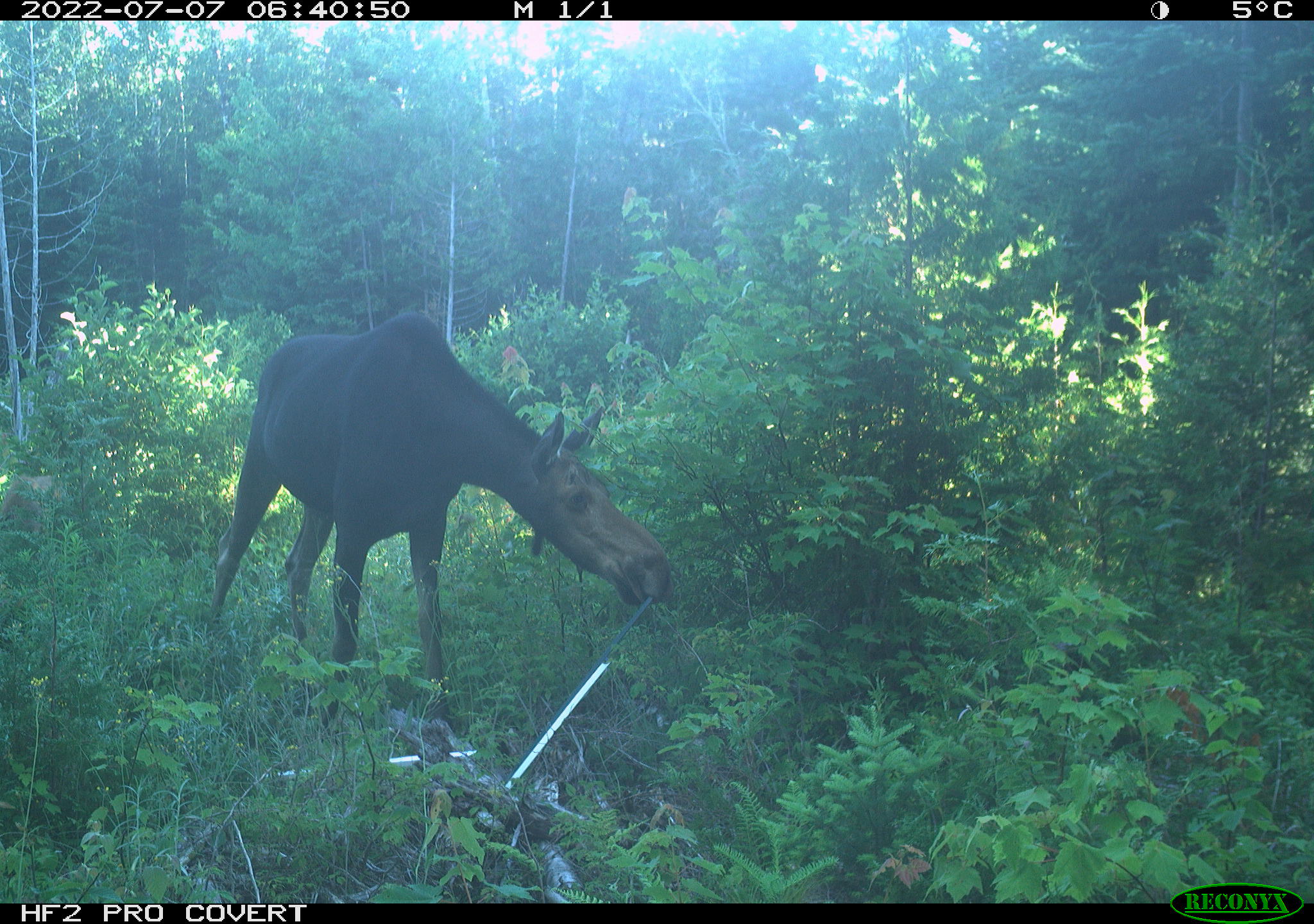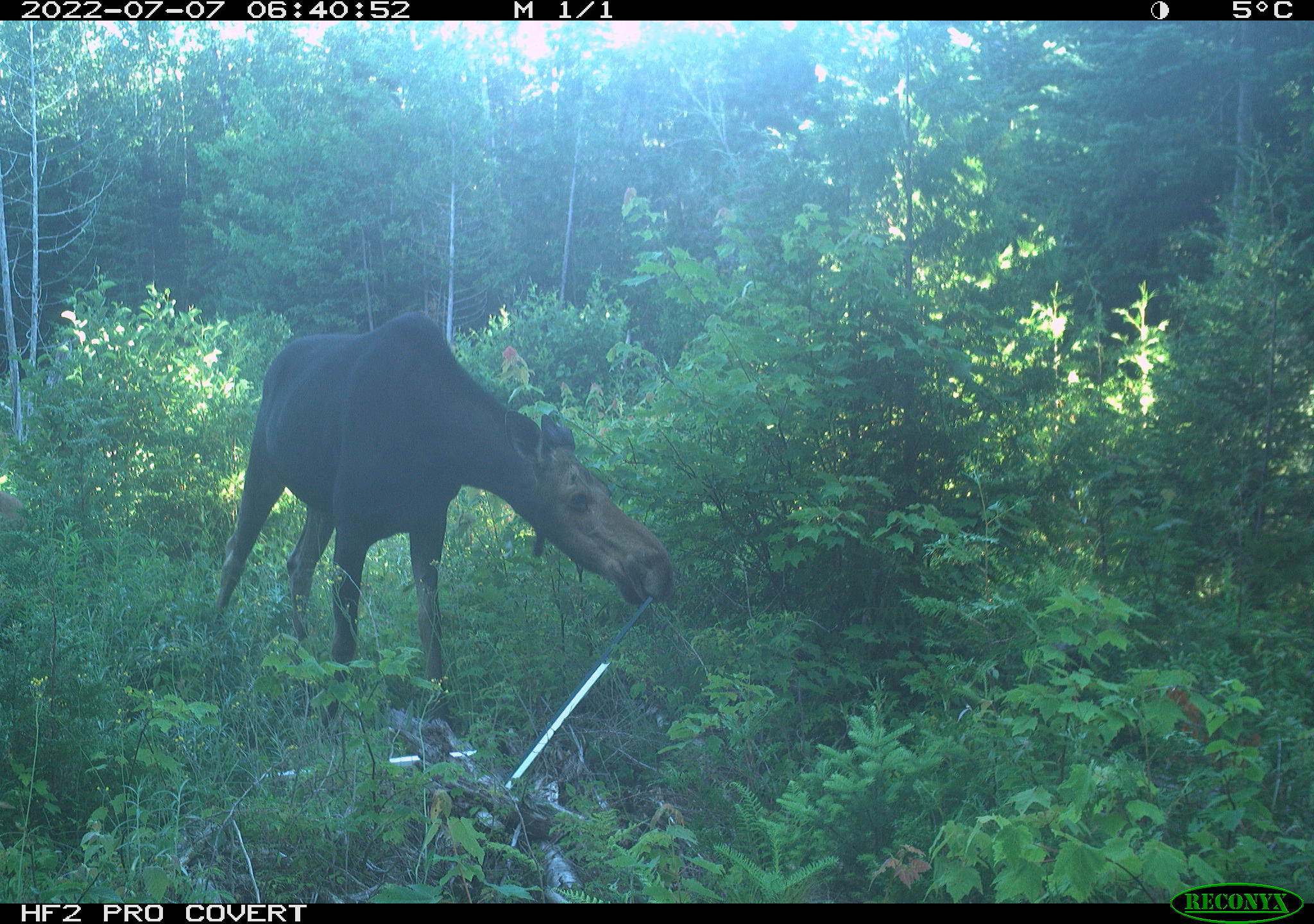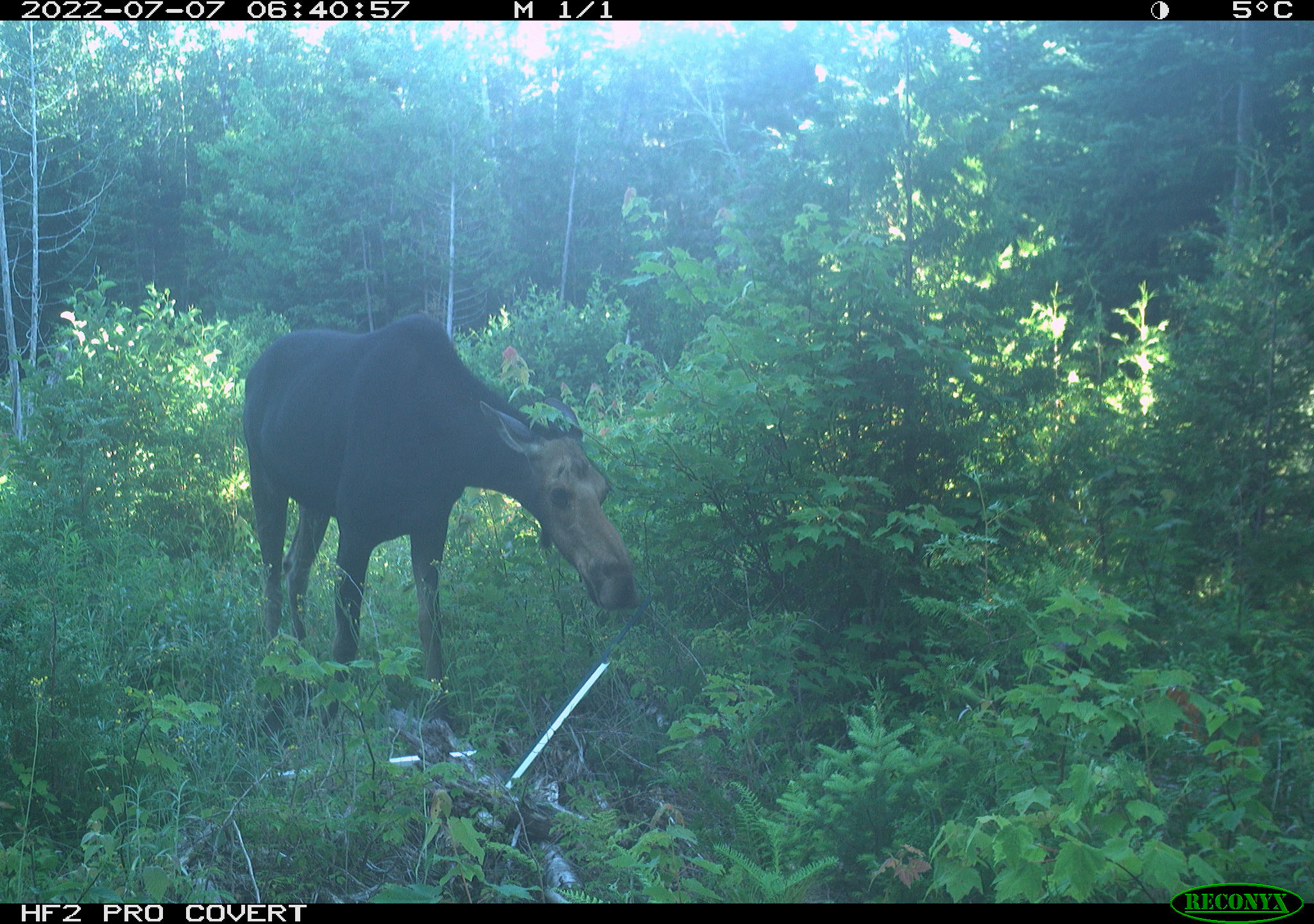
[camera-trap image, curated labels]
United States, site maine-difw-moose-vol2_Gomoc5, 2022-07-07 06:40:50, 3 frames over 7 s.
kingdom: Animalia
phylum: Chordata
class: Mammalia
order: Artiodactyla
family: Cervidae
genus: Alces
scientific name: Alces alces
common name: moose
Moose (Alces alces).